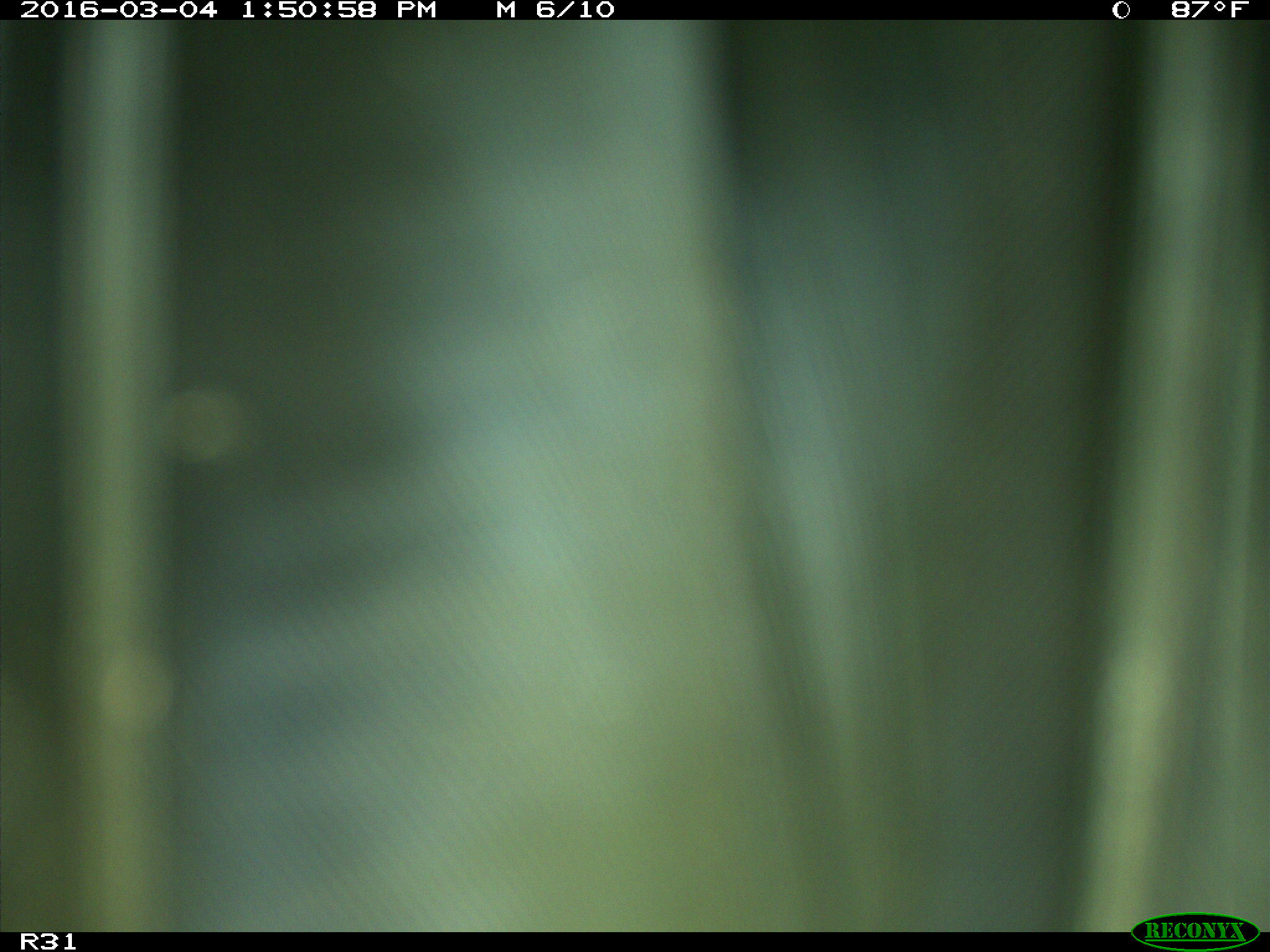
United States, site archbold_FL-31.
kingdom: Animalia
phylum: Chordata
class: Aves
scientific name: Aves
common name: birds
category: unidentified bird